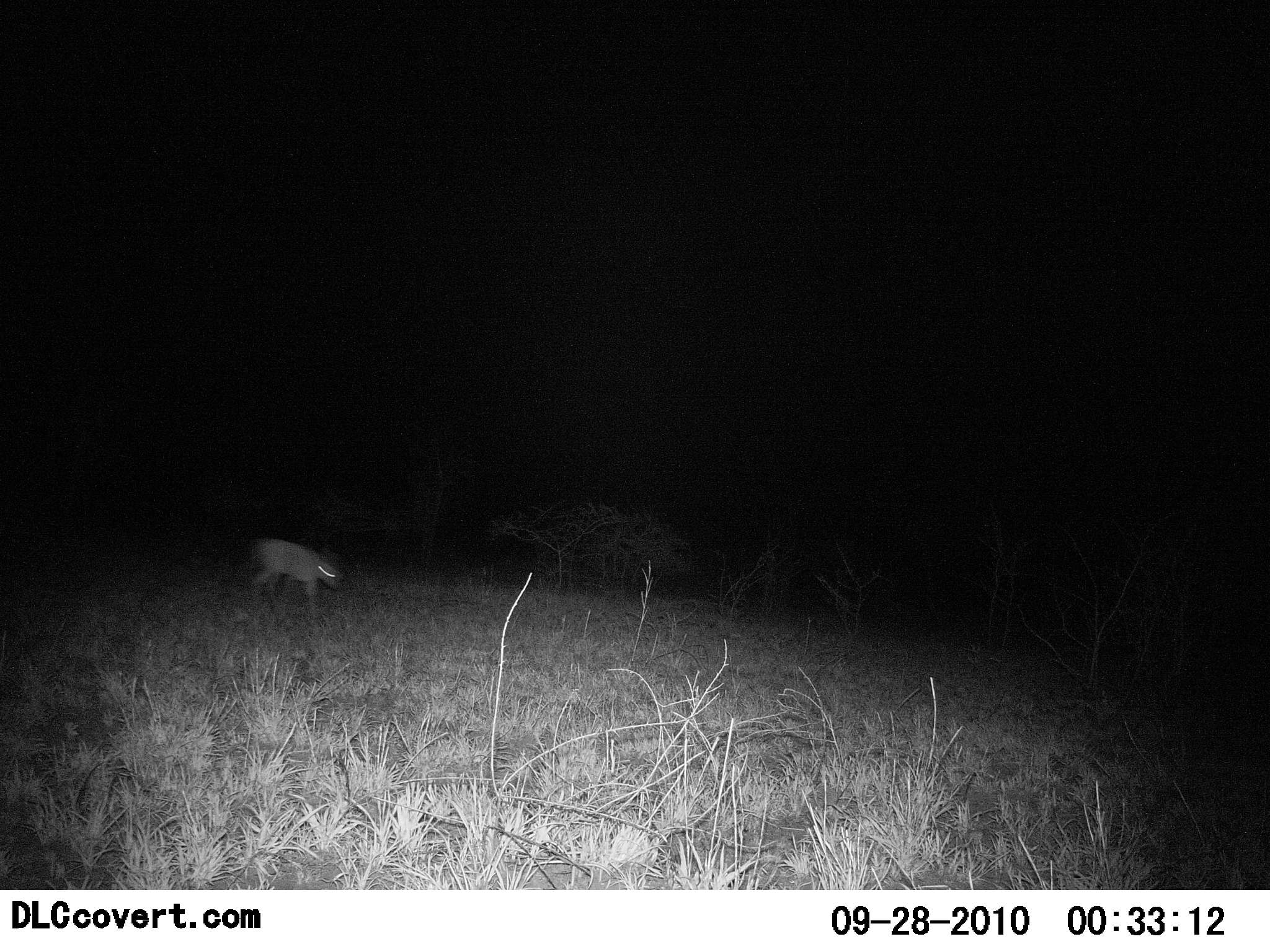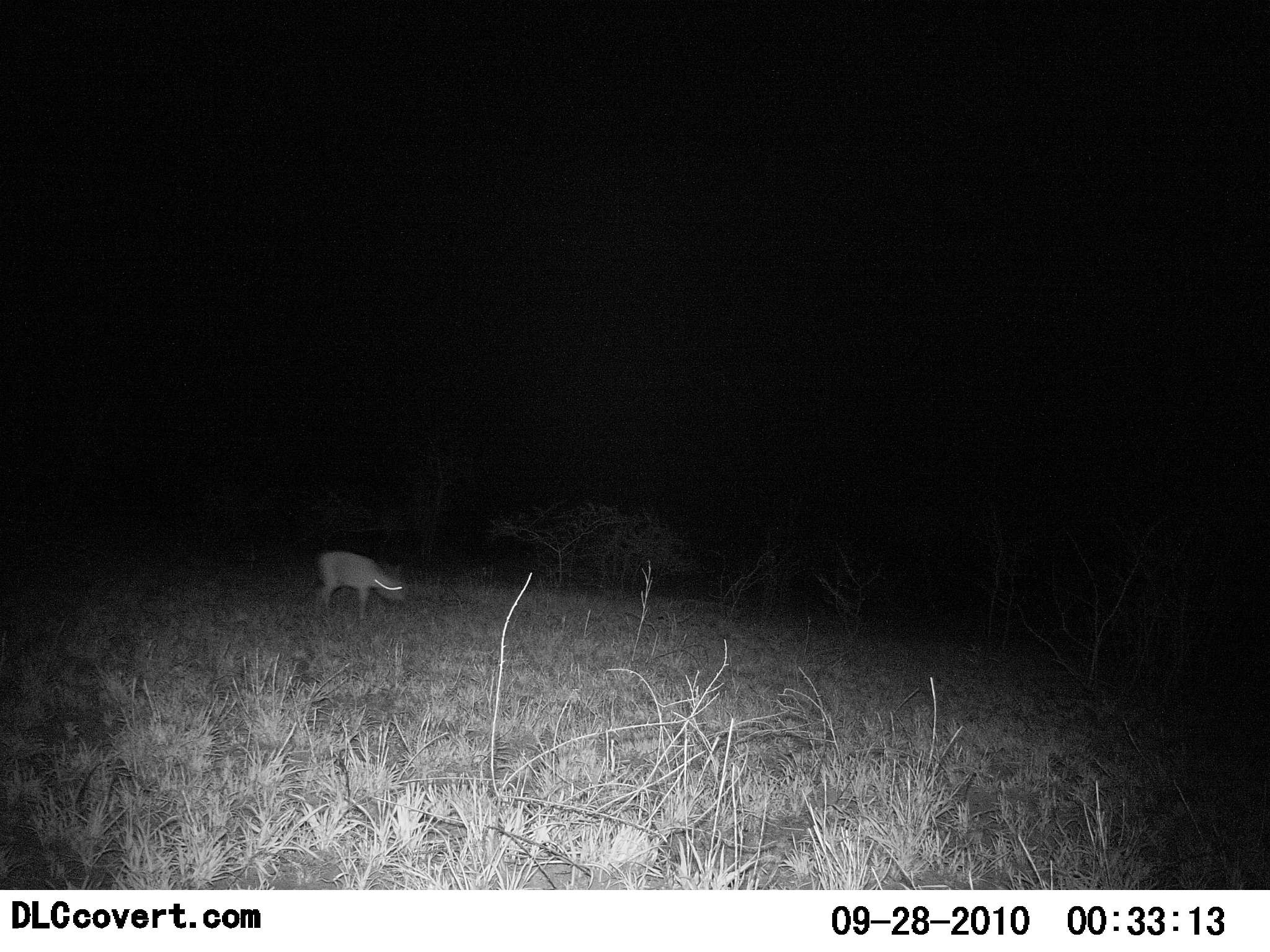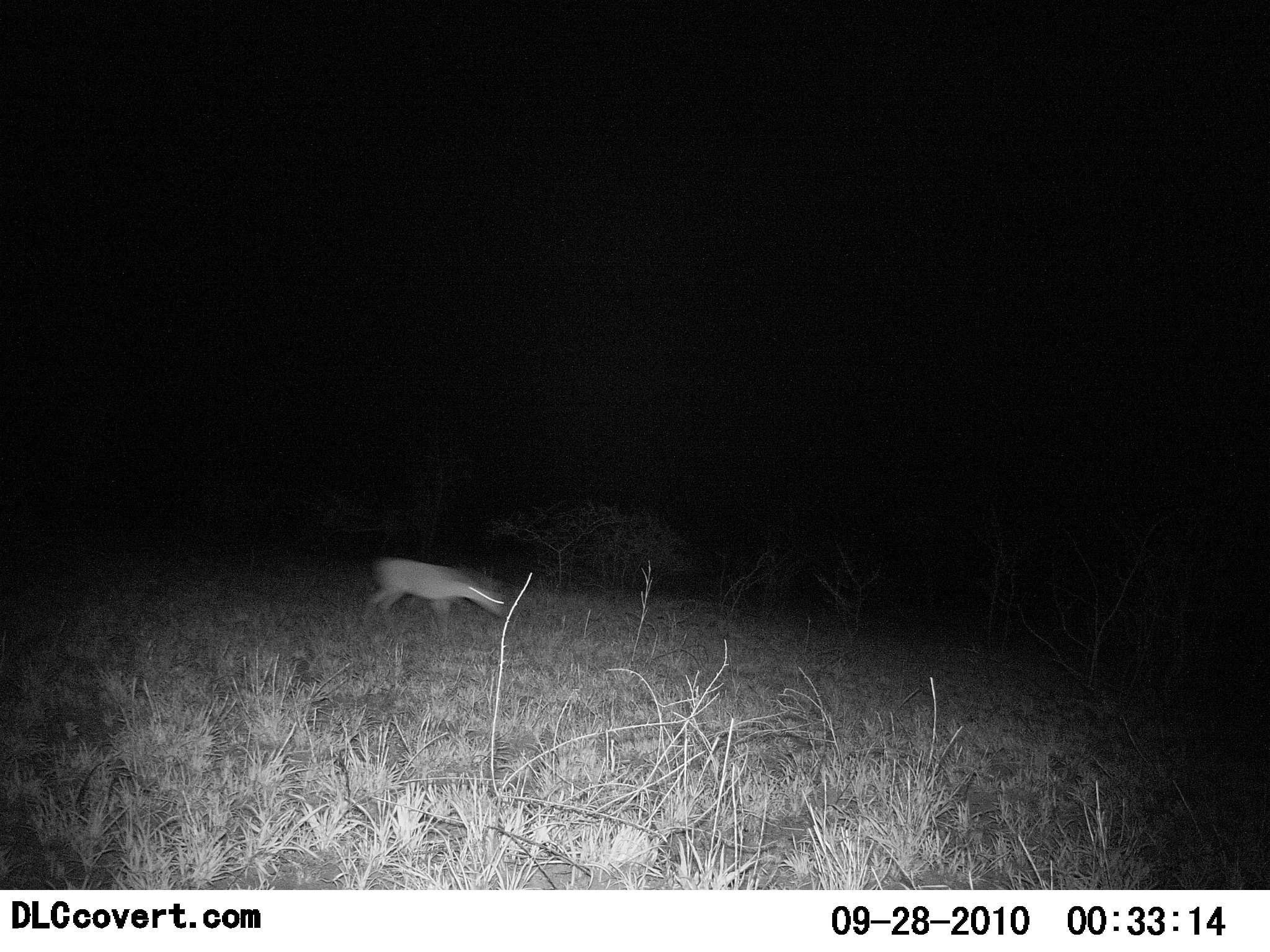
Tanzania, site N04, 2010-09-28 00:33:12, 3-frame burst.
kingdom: Animalia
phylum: Chordata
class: Mammalia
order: Artiodactyla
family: Bovidae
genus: Madoqua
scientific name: Madoqua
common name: dikdik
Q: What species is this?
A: Dikdik (Madoqua).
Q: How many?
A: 1.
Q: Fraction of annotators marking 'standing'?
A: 12%.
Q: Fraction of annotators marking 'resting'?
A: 0%.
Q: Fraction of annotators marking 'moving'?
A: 88%.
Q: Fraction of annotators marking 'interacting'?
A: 0%.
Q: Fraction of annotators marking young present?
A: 0%.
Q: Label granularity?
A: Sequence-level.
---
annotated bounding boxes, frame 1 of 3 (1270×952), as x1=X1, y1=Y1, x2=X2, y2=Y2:
animal: x1=246, y1=536, x2=341, y2=621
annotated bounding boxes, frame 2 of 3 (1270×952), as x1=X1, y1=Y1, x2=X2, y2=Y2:
animal: x1=316, y1=551, x2=406, y2=624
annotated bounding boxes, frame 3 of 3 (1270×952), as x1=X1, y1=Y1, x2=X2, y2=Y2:
animal: x1=364, y1=557, x2=508, y2=643